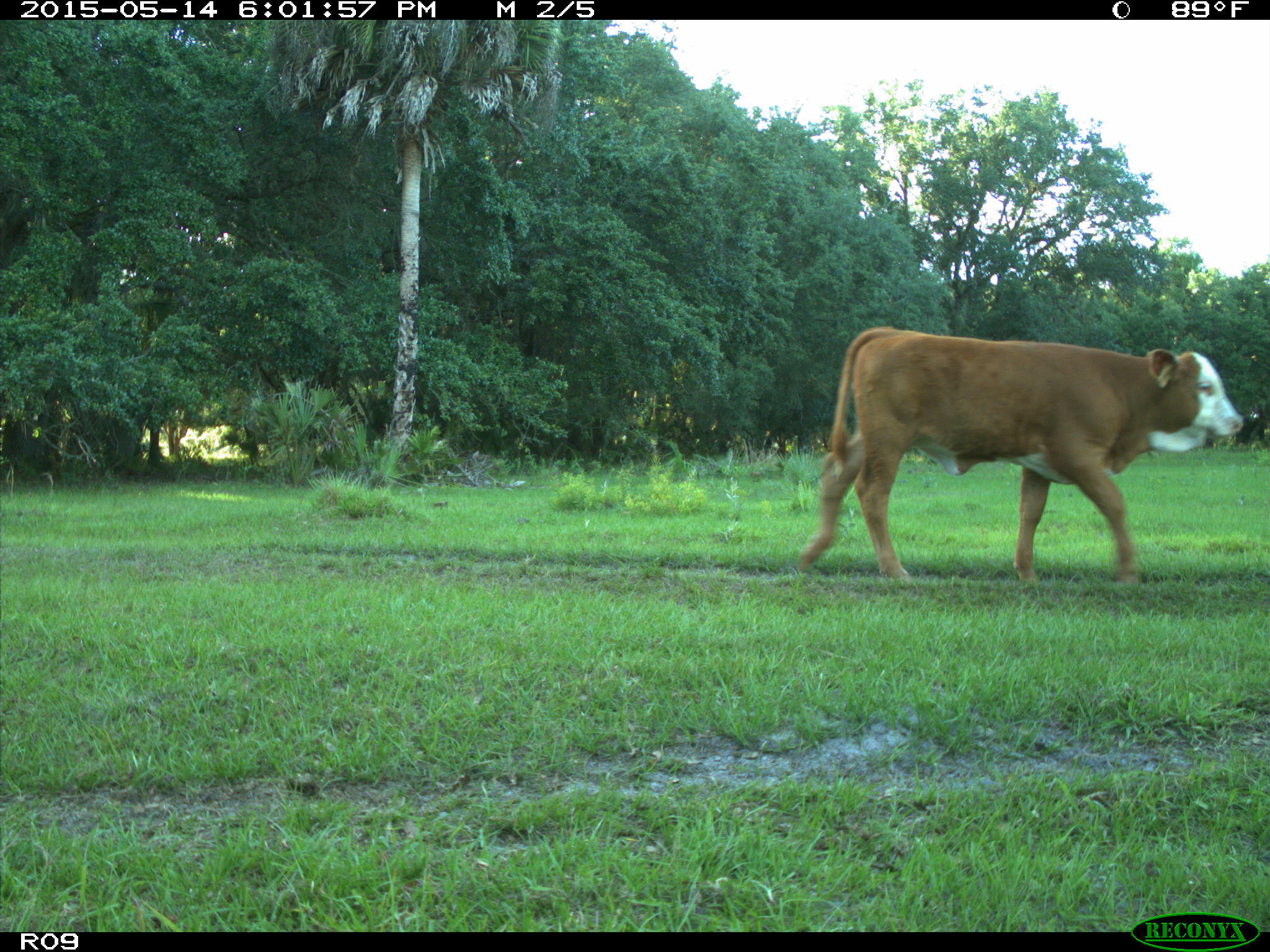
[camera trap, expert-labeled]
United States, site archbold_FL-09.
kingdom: Animalia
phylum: Chordata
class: Mammalia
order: Artiodactyla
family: Bovidae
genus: Bos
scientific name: Bos taurus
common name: domestic cow